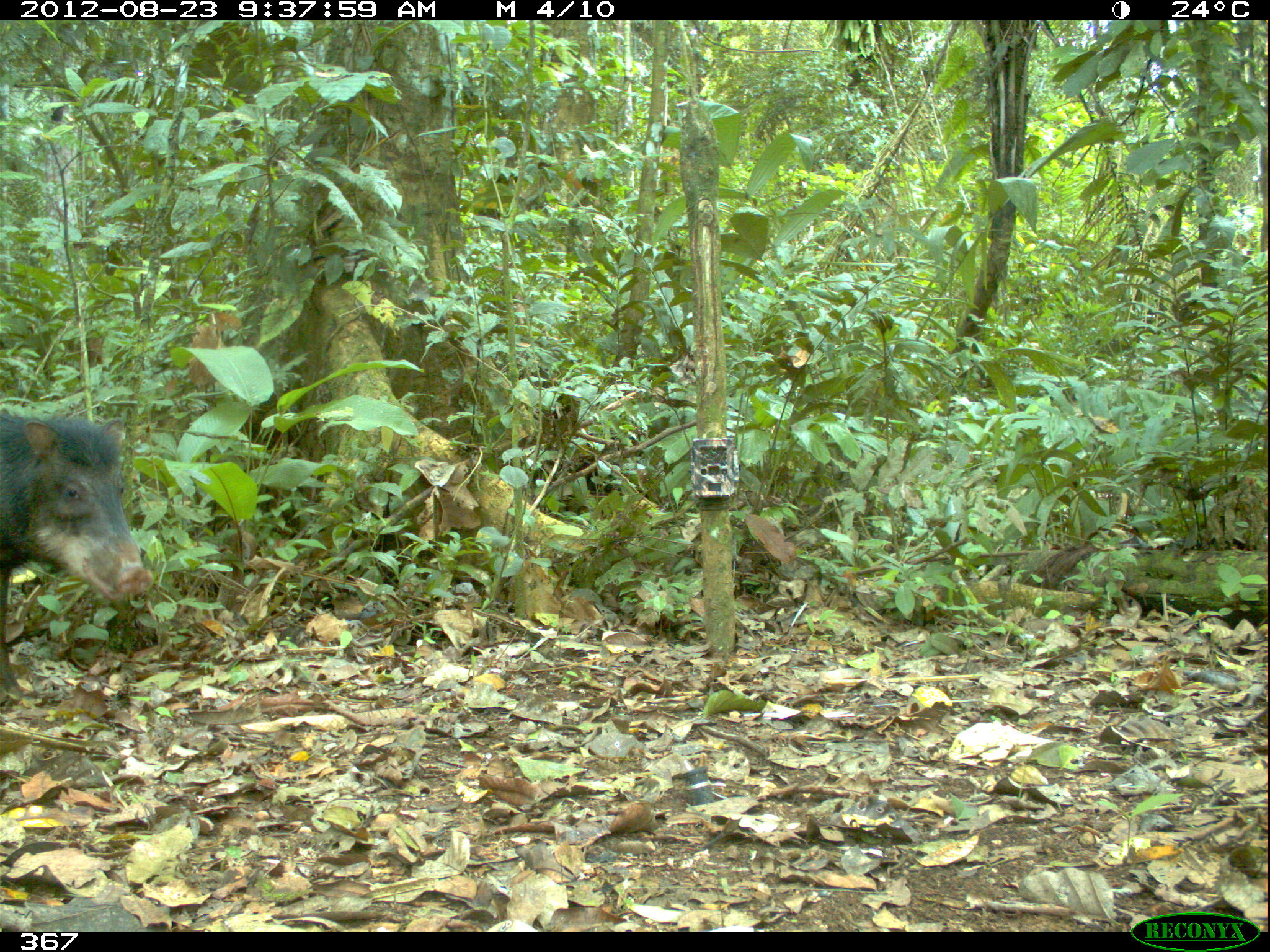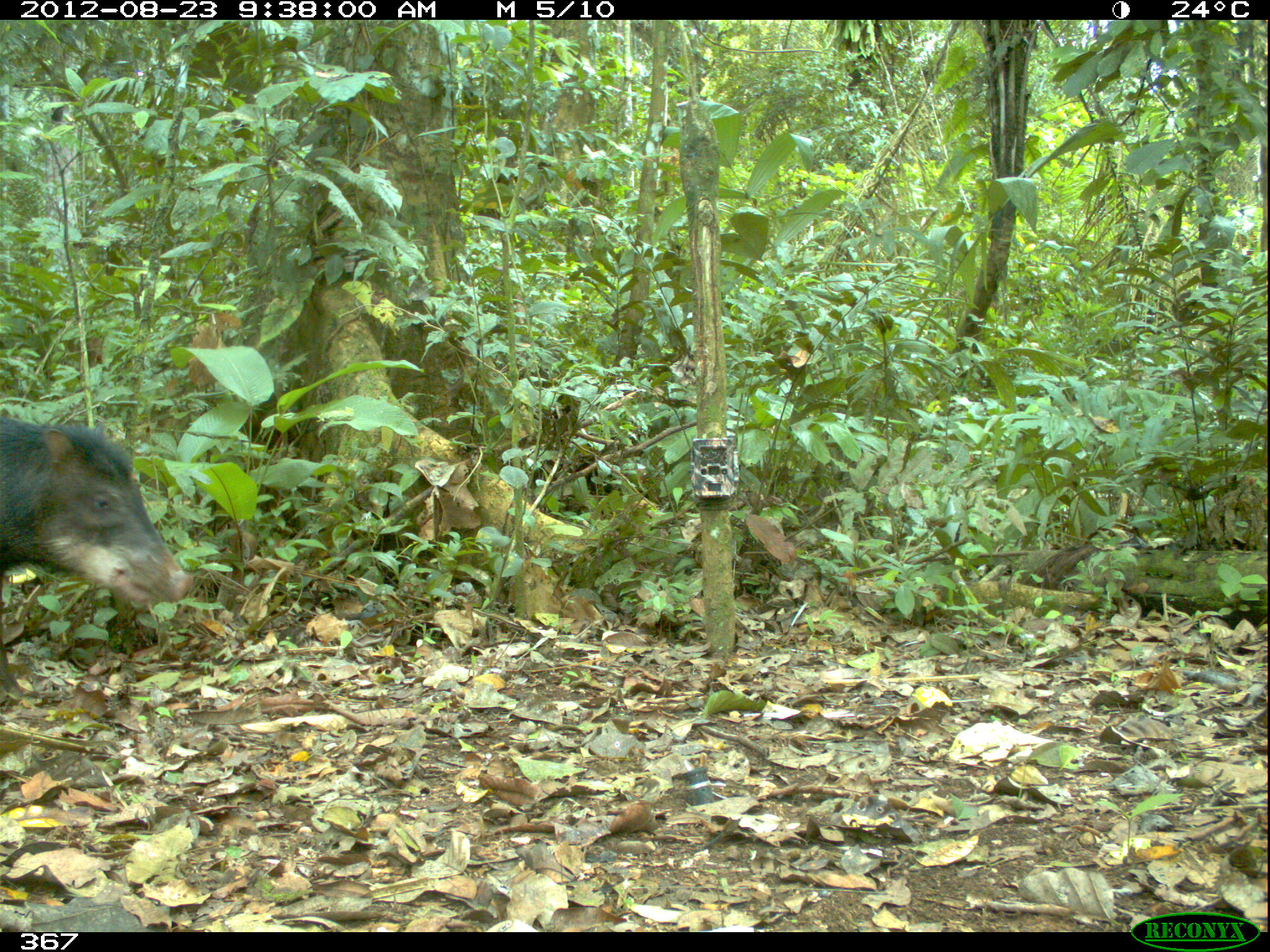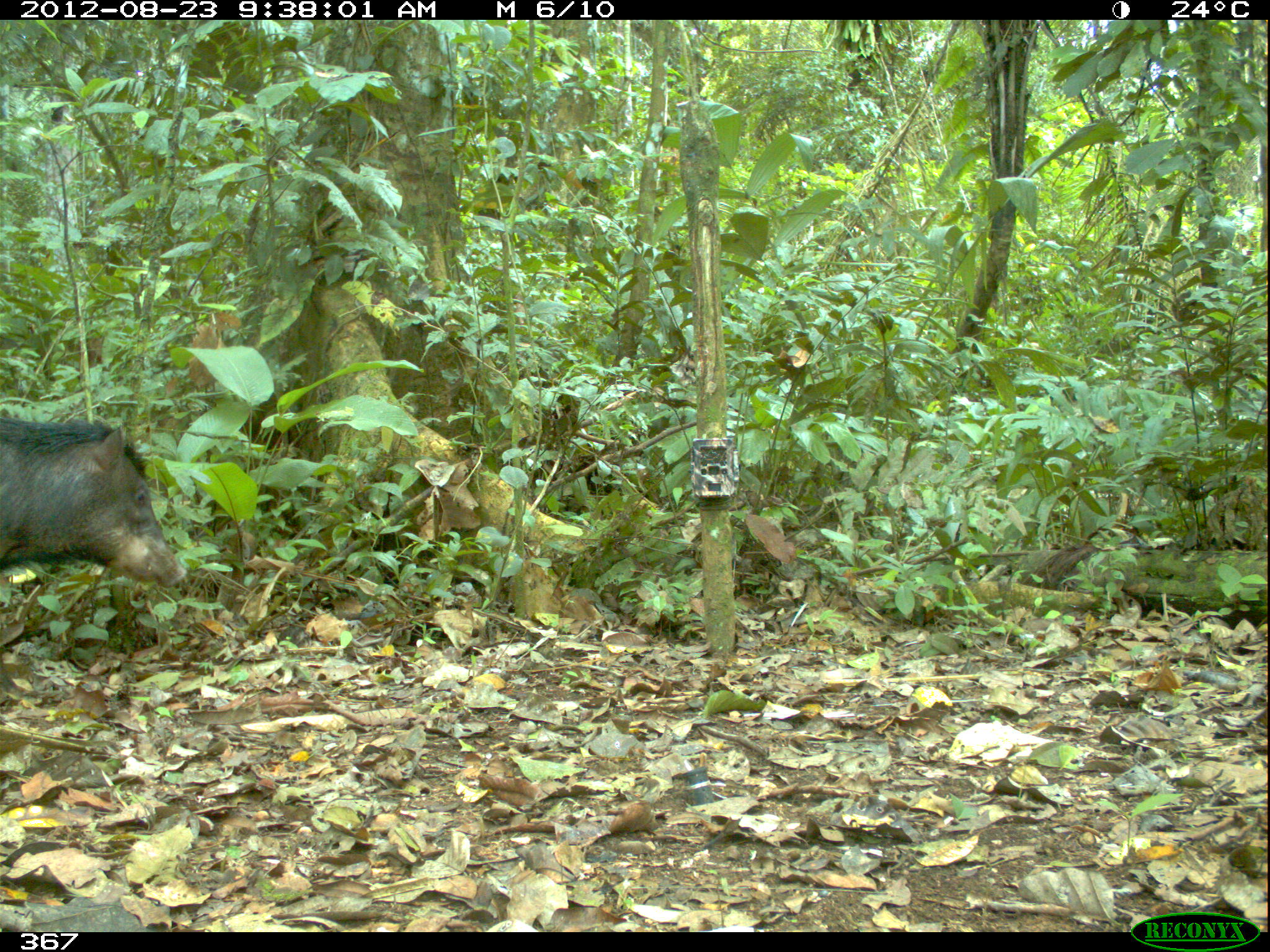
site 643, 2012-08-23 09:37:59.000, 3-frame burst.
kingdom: Animalia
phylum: Chordata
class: Mammalia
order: Artiodactyla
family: Tayassuidae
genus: Tayassu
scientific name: Tayassu pecari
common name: white-lipped peccary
Tayassu pecari (white-lipped peccary).